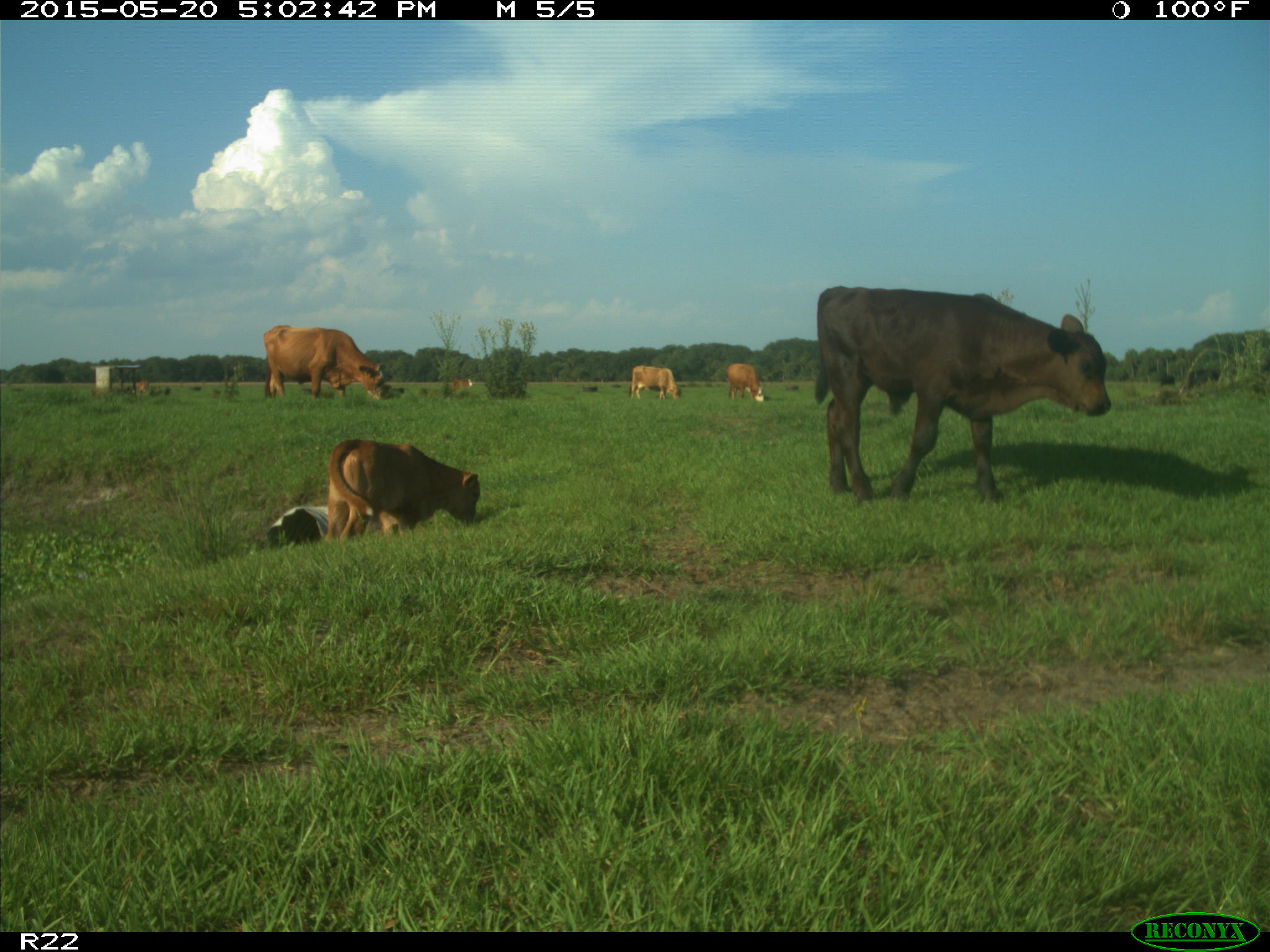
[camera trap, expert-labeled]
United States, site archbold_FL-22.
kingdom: Animalia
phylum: Chordata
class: Mammalia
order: Artiodactyla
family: Bovidae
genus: Bos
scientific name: Bos taurus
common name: domestic cow